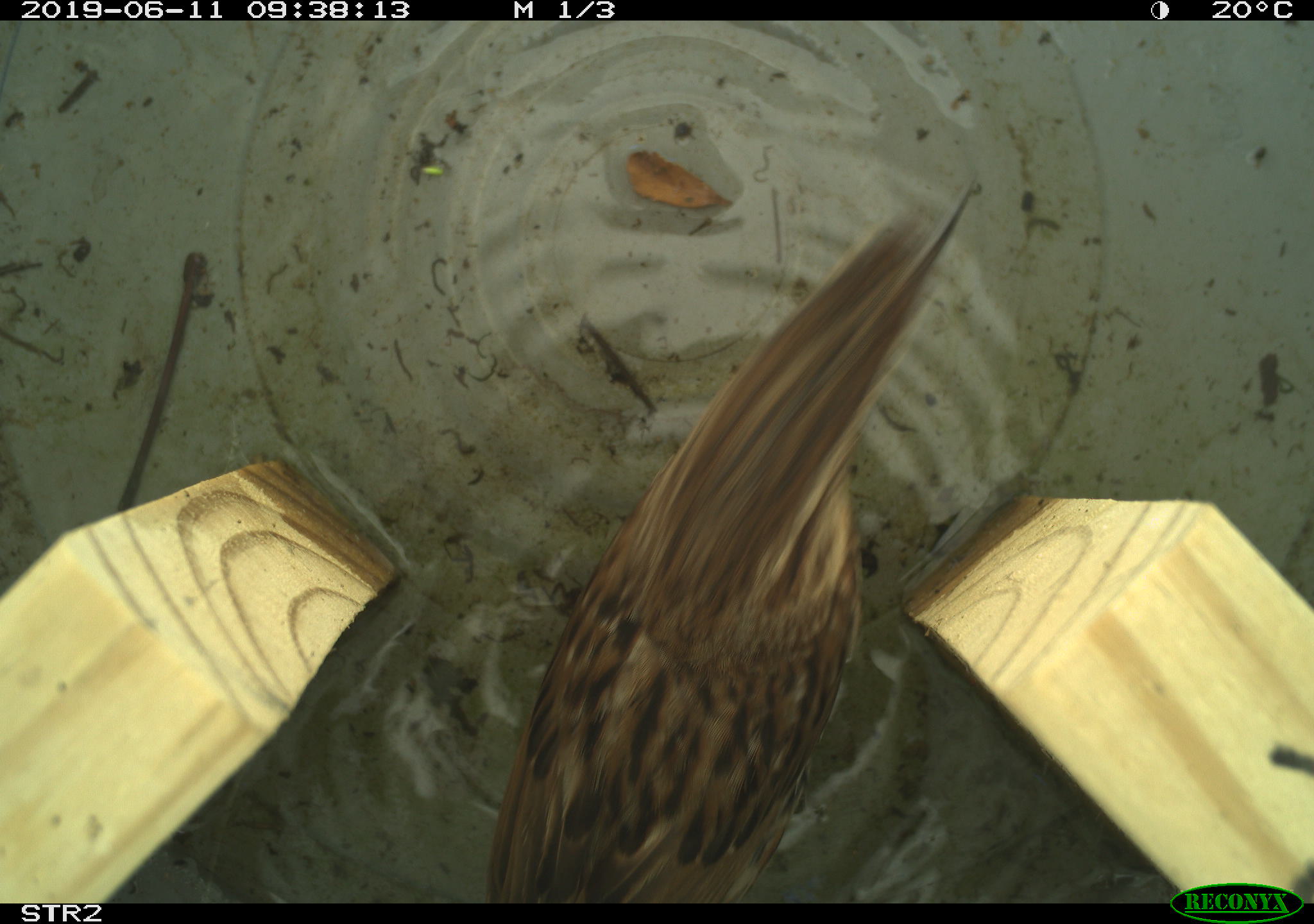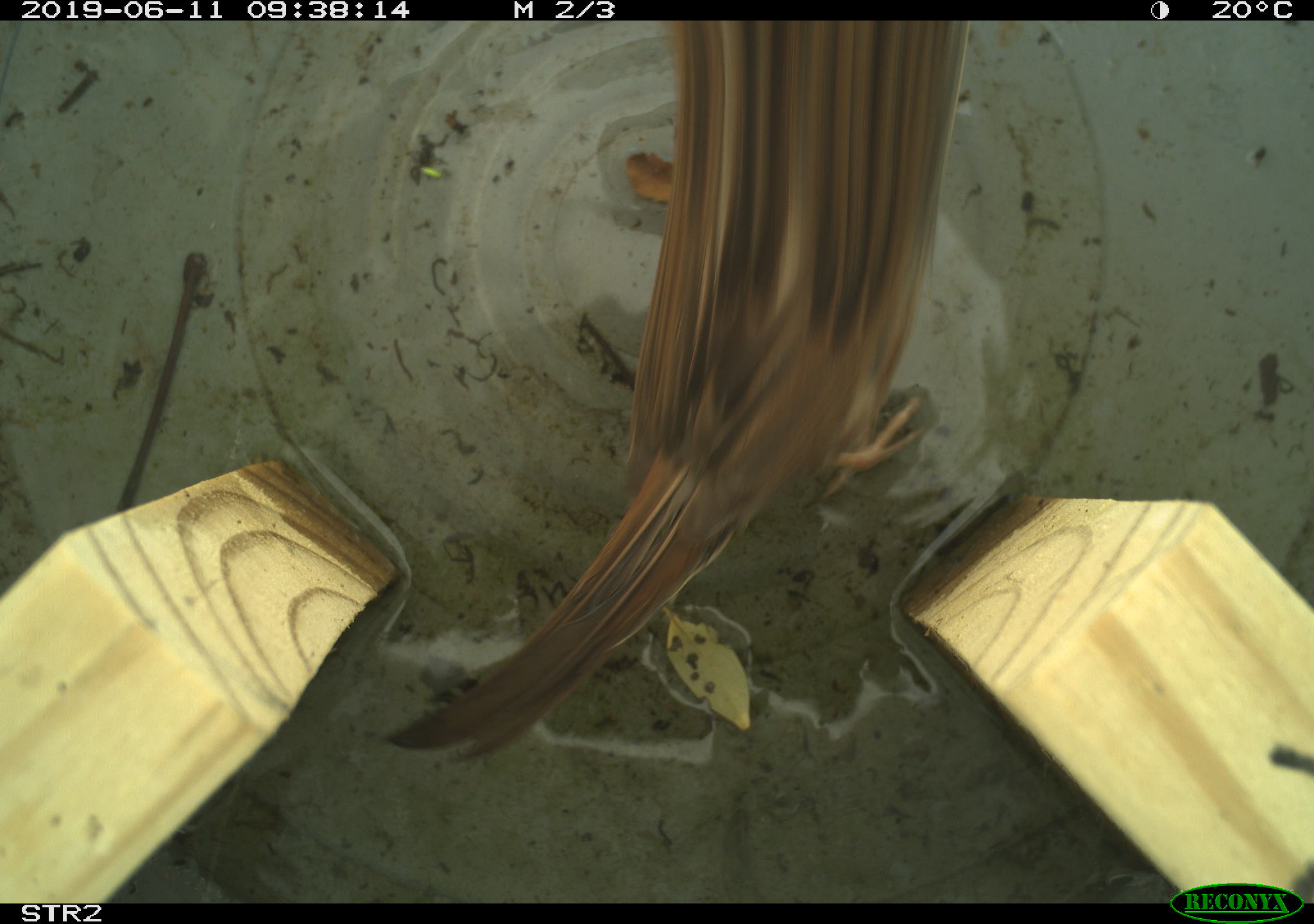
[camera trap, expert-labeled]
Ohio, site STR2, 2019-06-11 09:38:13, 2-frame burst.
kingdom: Animalia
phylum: Chordata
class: Aves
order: Passeriformes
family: Passerellidae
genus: Melospiza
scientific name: Melospiza melodia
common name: song sparrow